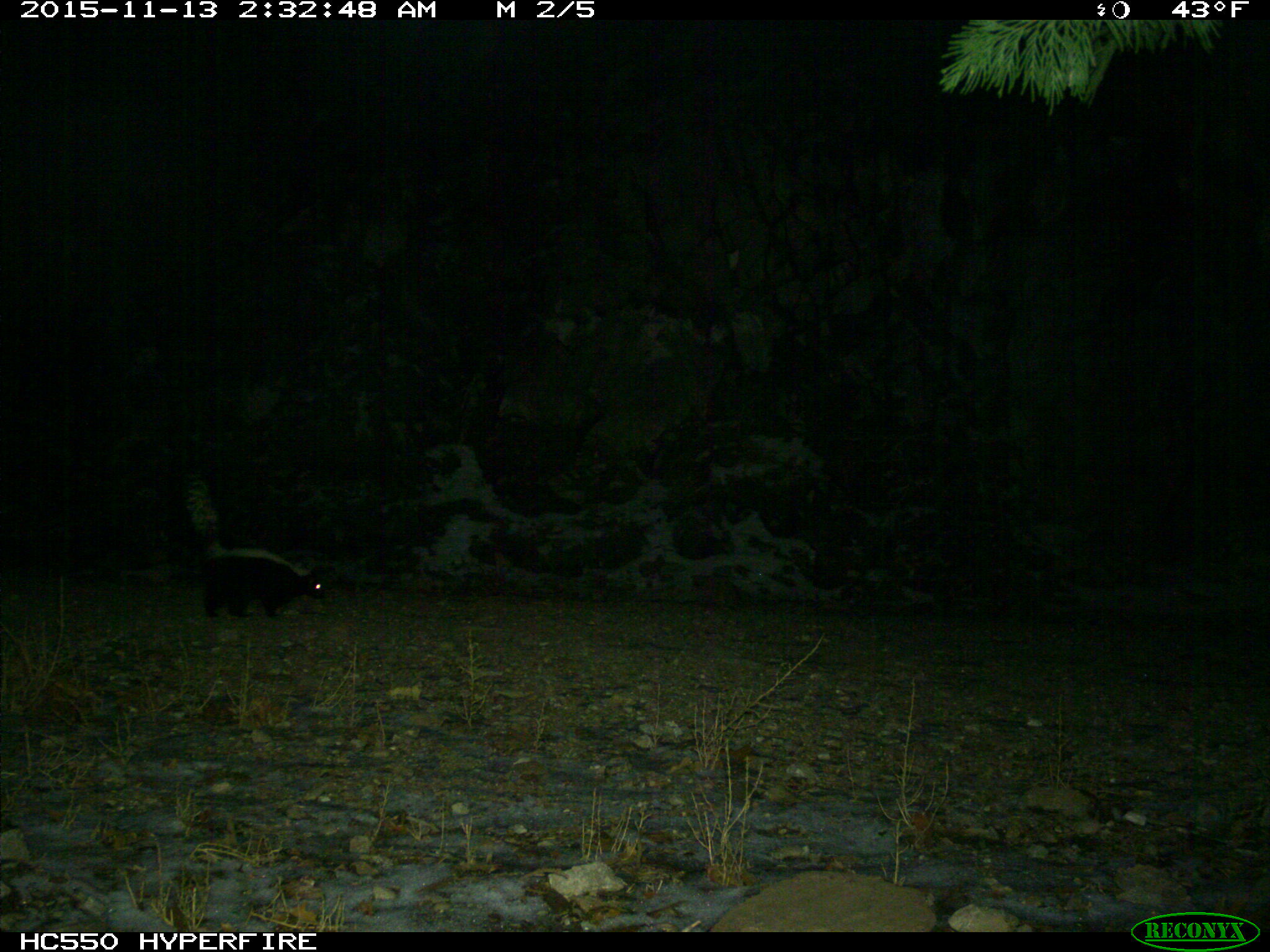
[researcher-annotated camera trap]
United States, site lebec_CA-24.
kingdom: Animalia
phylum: Chordata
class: Mammalia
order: Carnivora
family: Mephitidae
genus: Mephitis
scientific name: Mephitis mephitis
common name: striped skunk